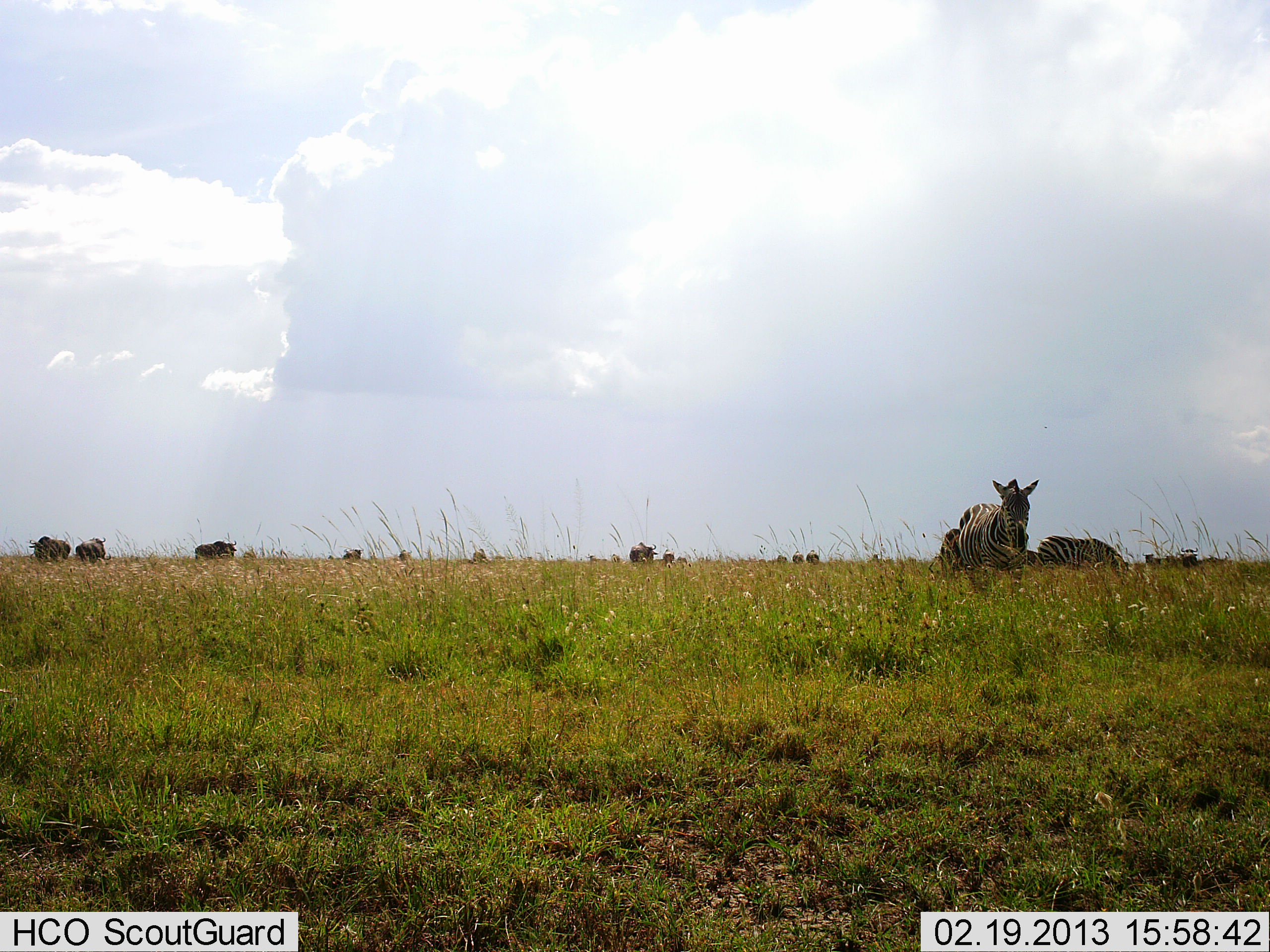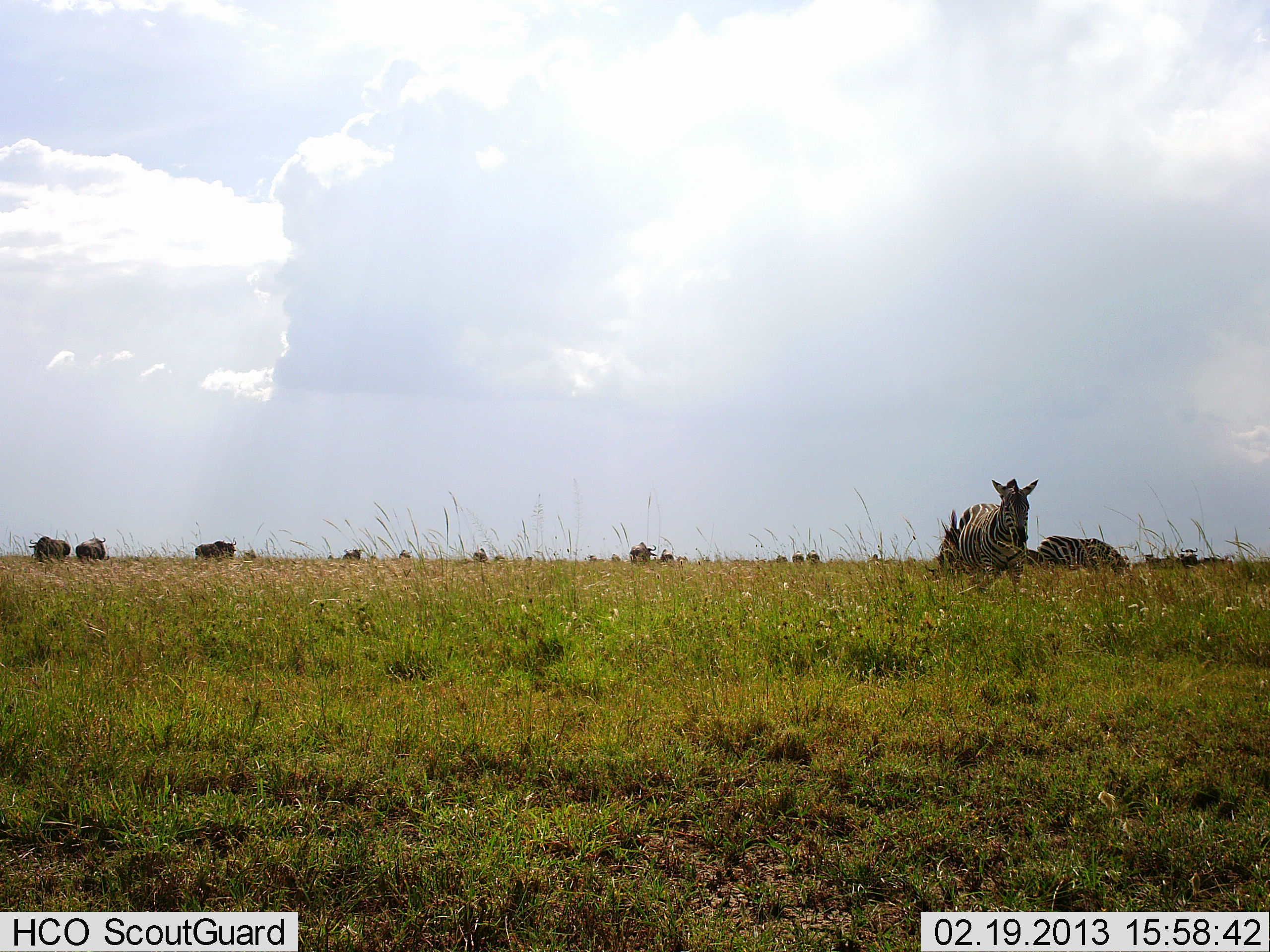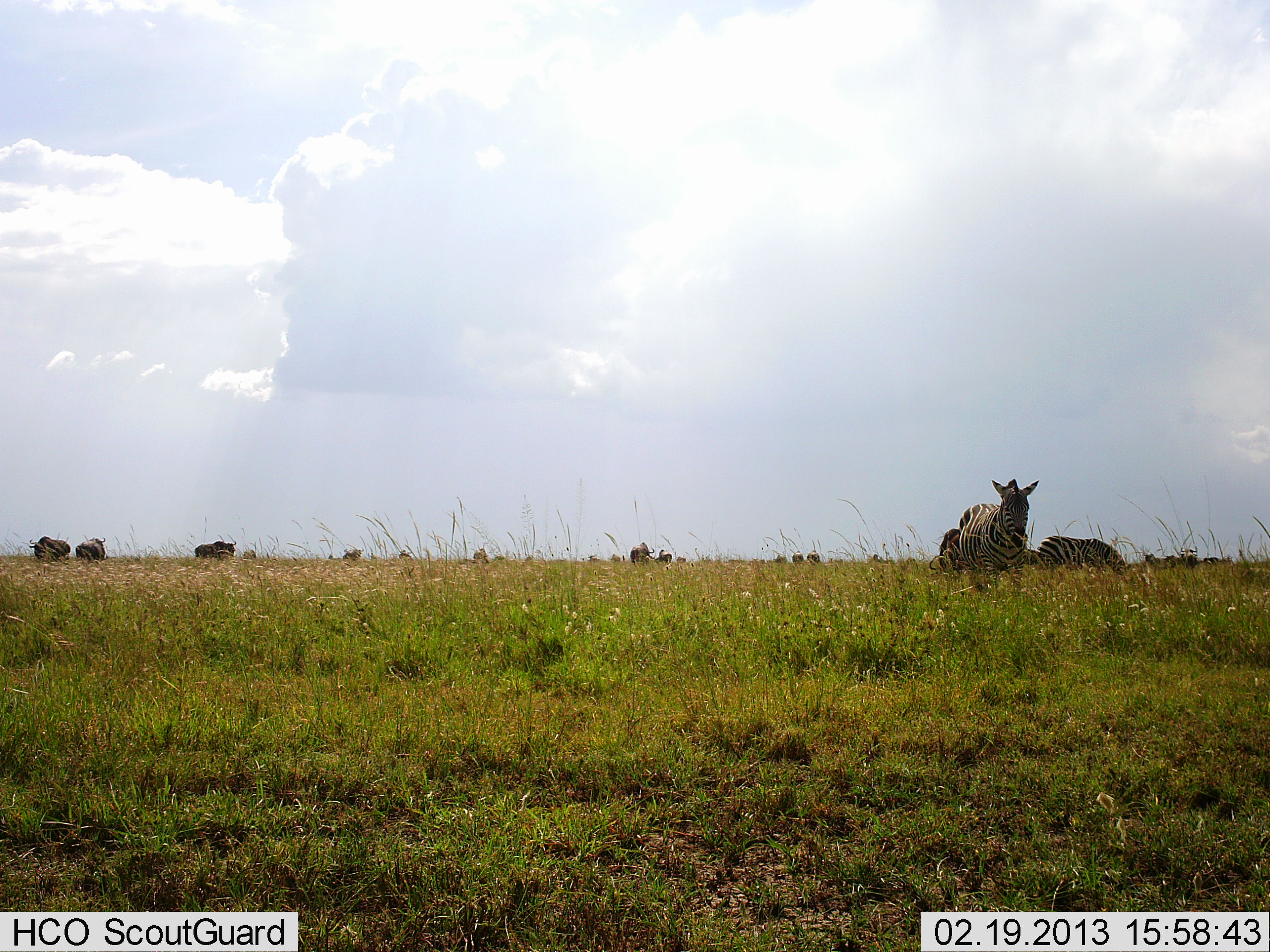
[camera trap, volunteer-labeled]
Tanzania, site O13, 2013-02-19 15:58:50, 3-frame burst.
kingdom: Animalia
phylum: Chordata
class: Mammalia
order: Artiodactyla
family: Bovidae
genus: Connochaetes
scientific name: Connochaetes taurinus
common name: blue wildebeest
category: wildebeest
Wildebeest (blue wildebeest) (Connochaetes taurinus), count 10. Behavior (volunteer vote fractions): standing 42%, resting 5%, moving 21%, interacting 0%. Young present (vote fraction): 0%. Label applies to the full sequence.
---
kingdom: Animalia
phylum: Chordata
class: Mammalia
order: Perissodactyla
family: Equidae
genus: Equus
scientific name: Equus quagga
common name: plains zebra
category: zebra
Zebra (plains zebra) (Equus quagga), count 2. Behavior (volunteer vote fractions): standing 69%, resting 7%, moving 14%, interacting 0%. Young present (vote fraction): 0%. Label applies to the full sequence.